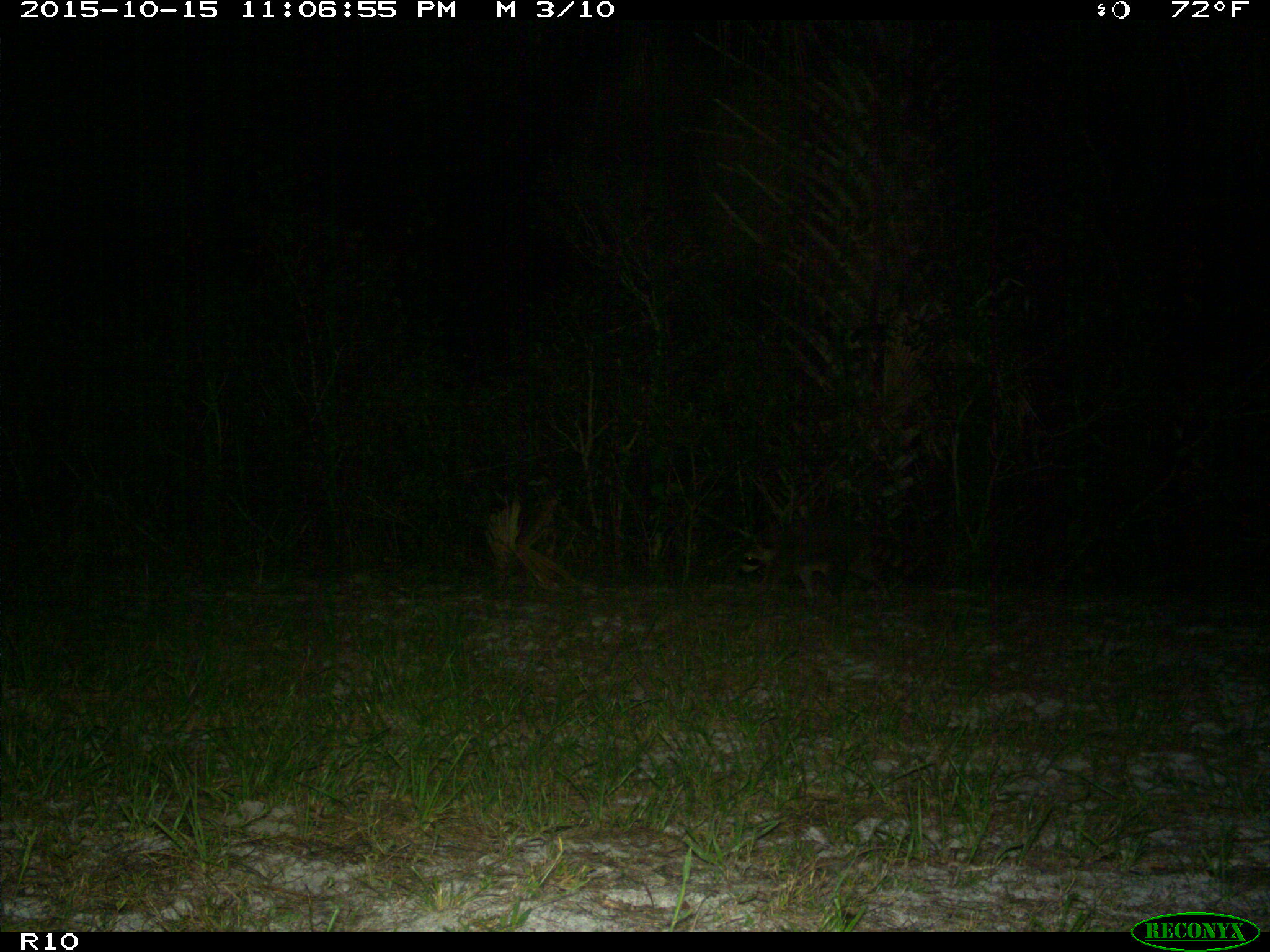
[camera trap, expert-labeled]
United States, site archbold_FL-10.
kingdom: Animalia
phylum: Chordata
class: Mammalia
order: Carnivora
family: Procyonidae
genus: Procyon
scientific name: Procyon lotor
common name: common raccoon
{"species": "Procyon lotor (common raccoon)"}